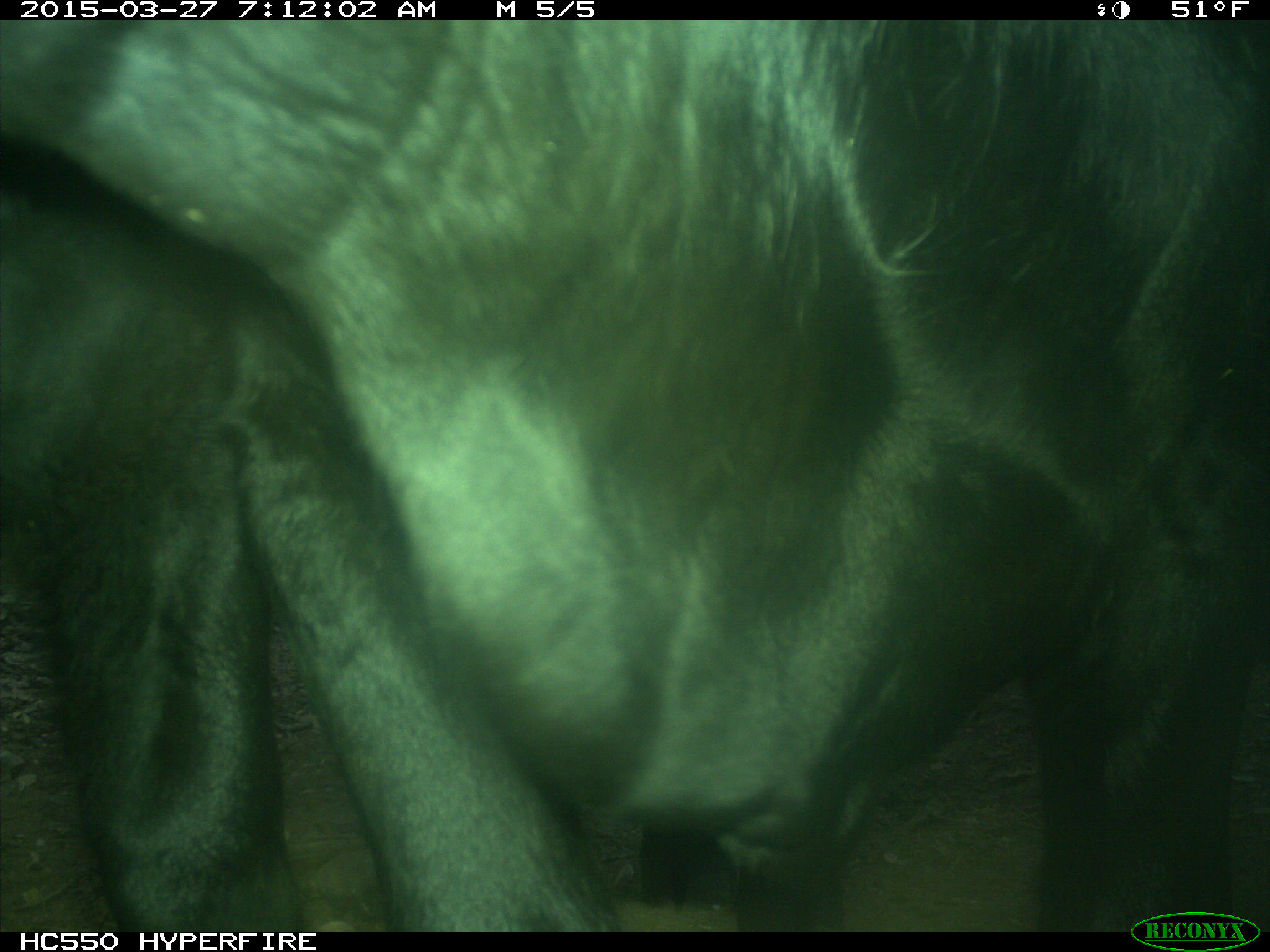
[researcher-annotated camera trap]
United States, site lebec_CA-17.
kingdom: Animalia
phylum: Chordata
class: Mammalia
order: Artiodactyla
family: Bovidae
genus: Bos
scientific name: Bos taurus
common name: domestic cow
Bos taurus (domestic cow).